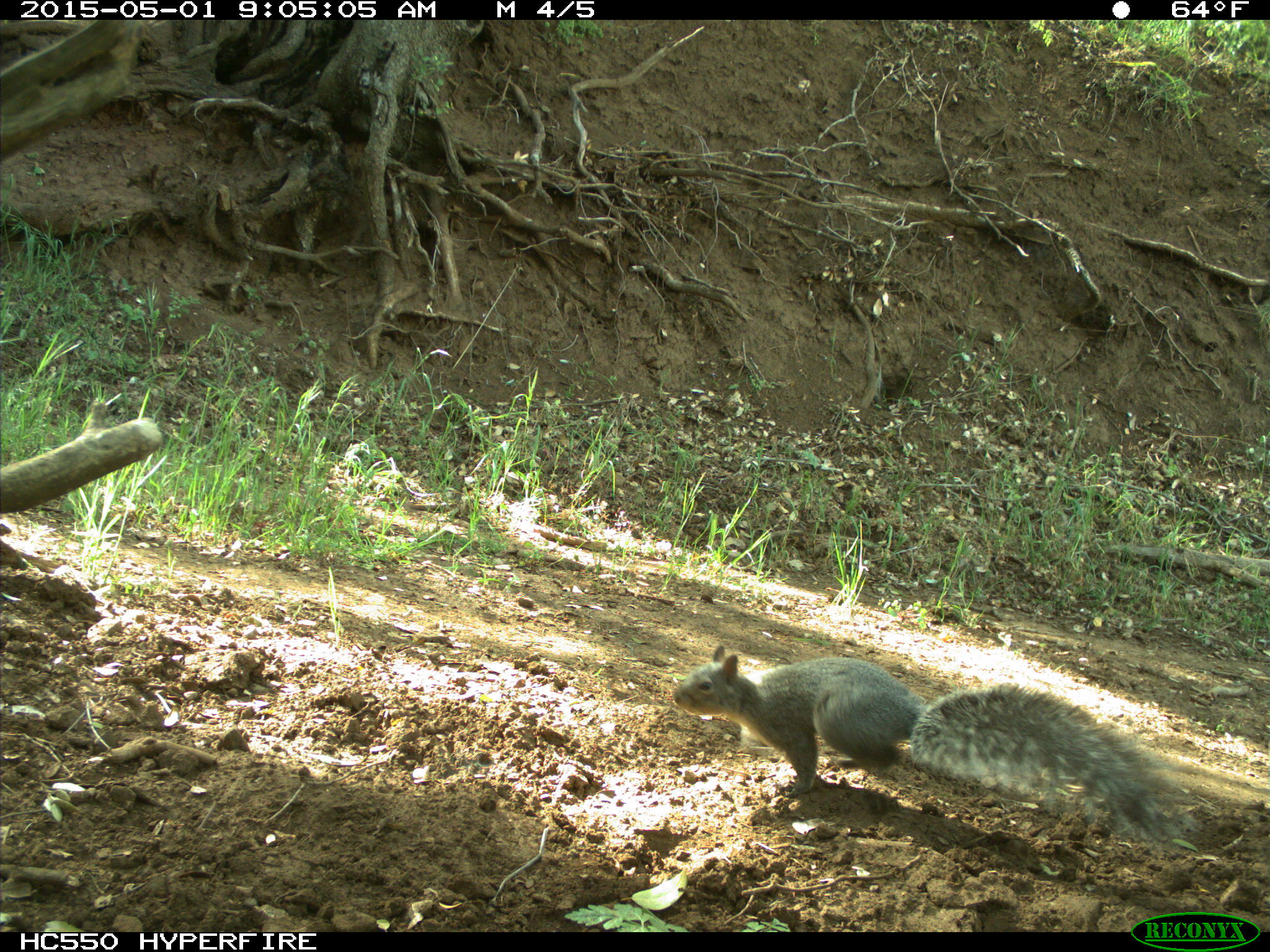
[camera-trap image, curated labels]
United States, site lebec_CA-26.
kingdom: Animalia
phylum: Chordata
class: Mammalia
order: Rodentia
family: Sciuridae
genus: Sciurus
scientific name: Sciurus carolinensis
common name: eastern gray squirrel